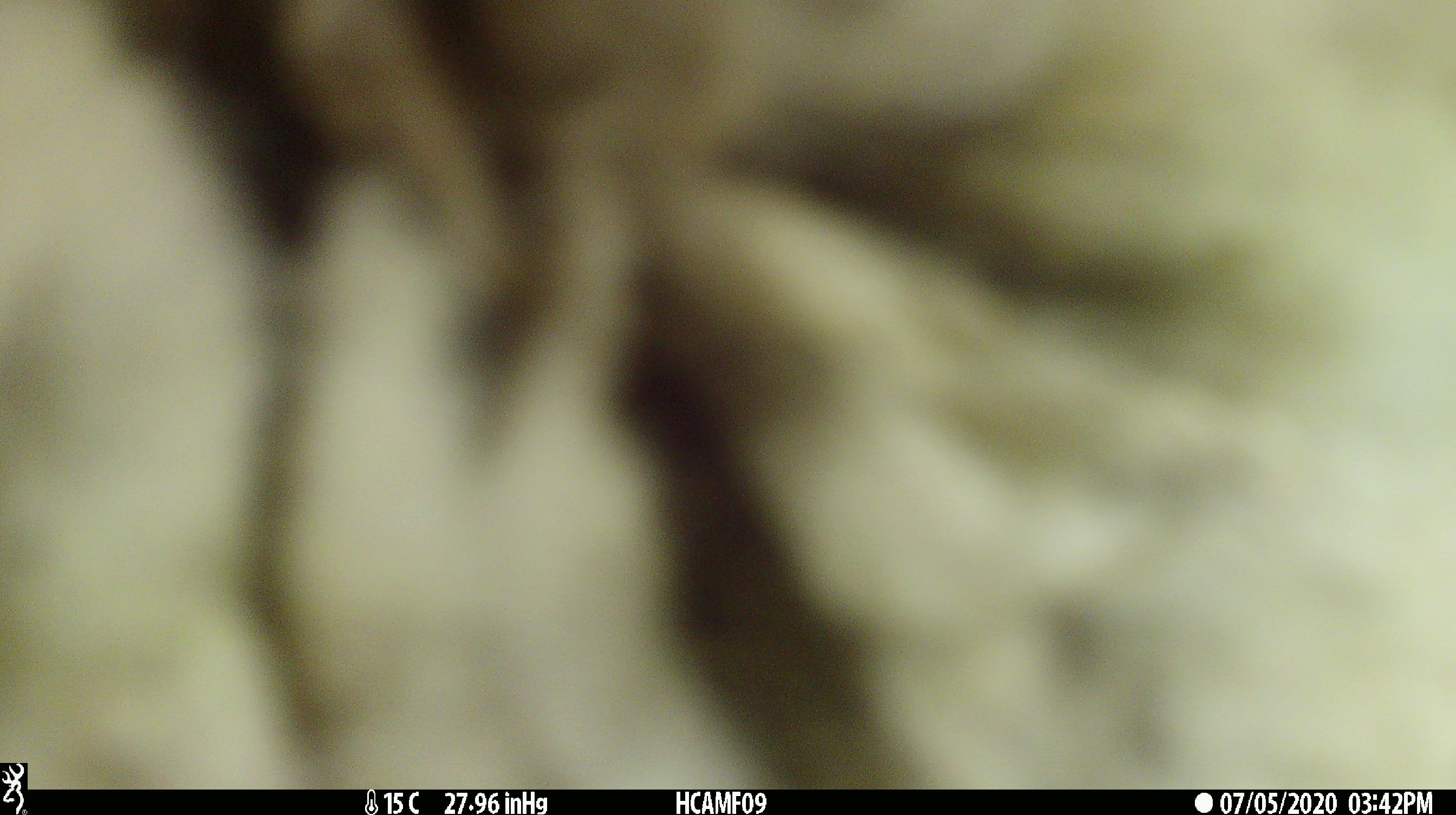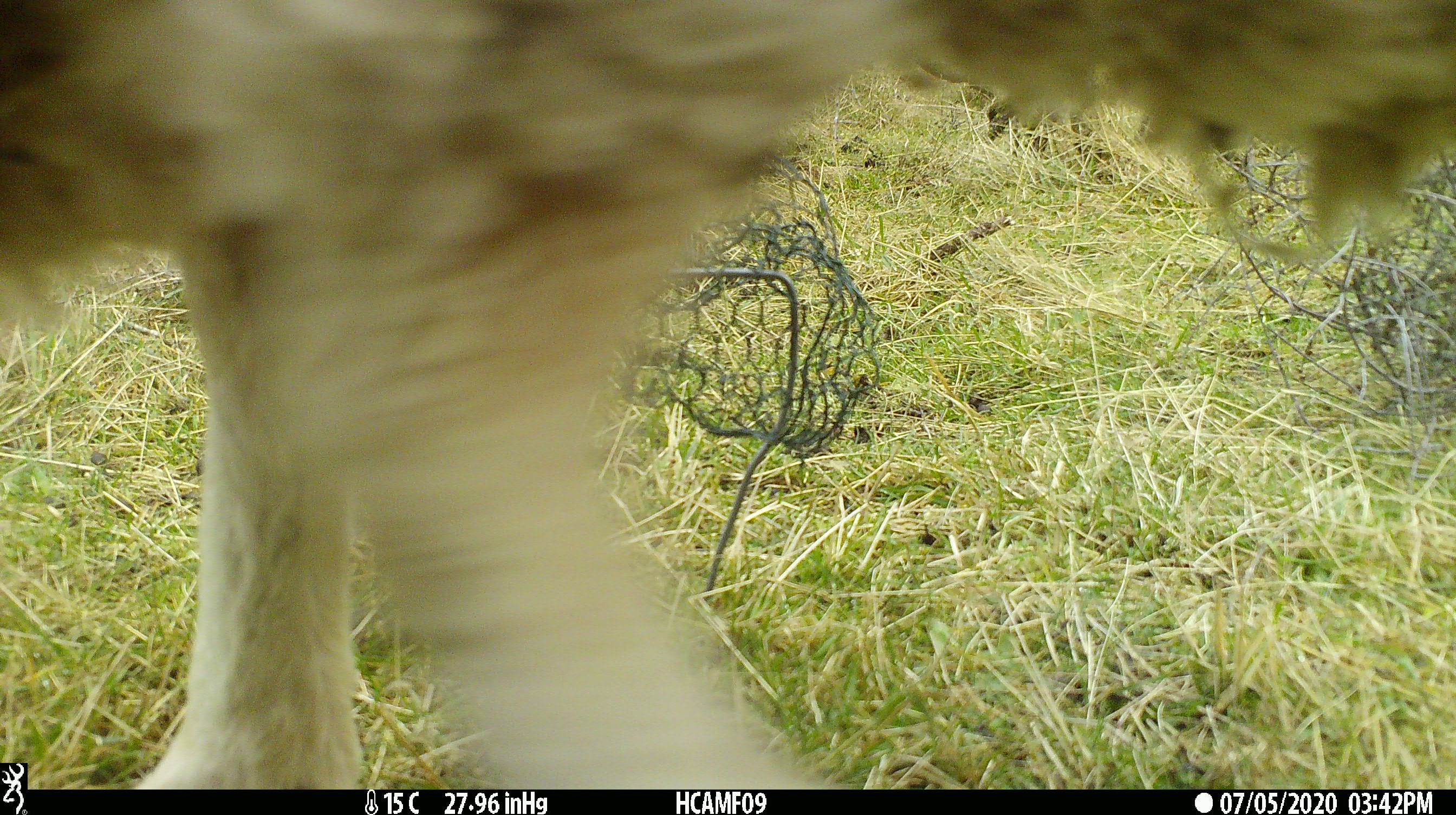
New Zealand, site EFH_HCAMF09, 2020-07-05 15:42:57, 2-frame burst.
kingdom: Animalia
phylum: Chordata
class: Mammalia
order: Artiodactyla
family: Bovidae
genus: Ovis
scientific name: Ovis aries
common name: domestic sheep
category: sheep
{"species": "sheep (domestic sheep) (Ovis aries)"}